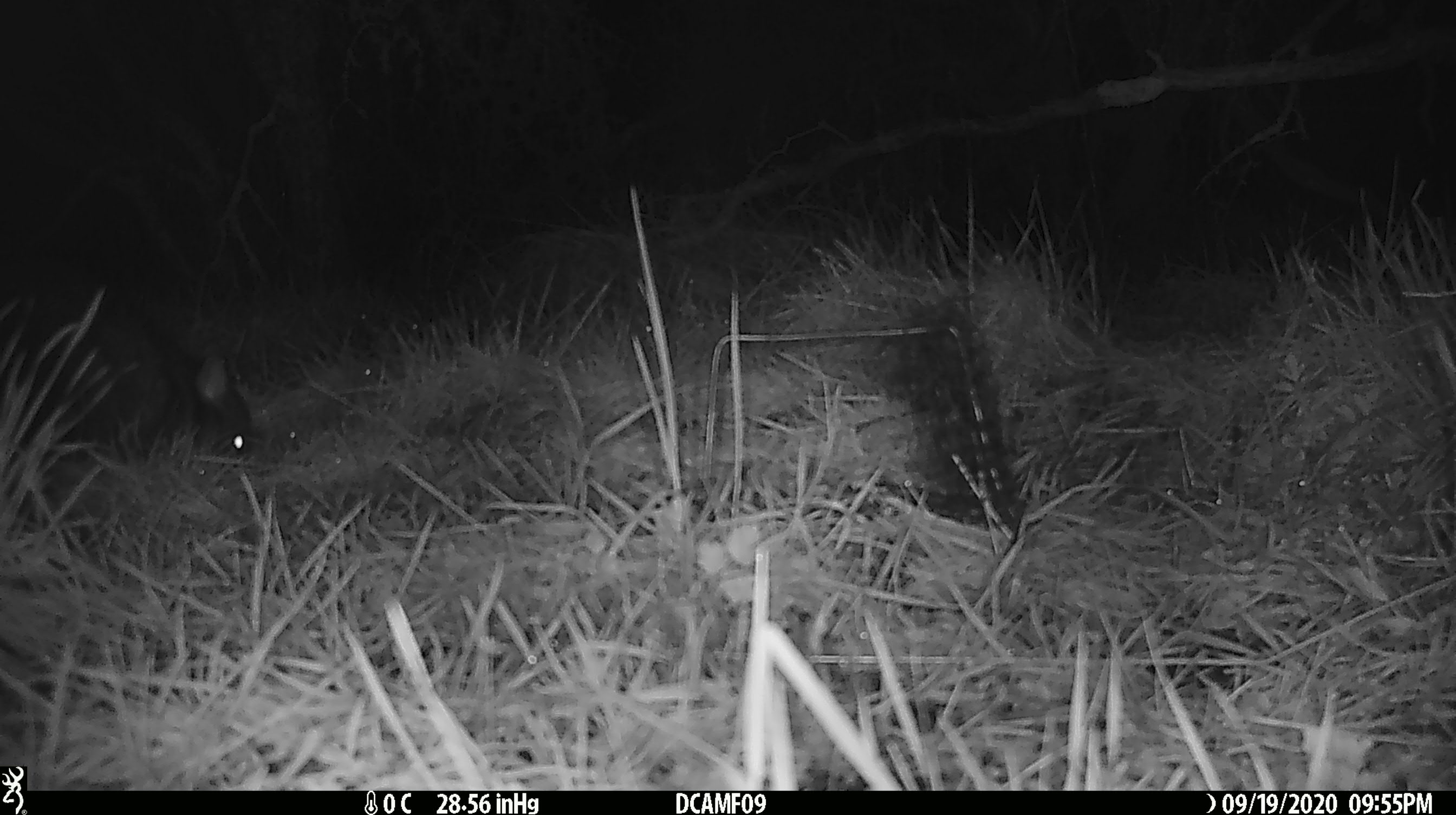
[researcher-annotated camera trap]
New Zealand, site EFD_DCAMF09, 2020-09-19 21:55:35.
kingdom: Animalia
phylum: Chordata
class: Mammalia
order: Diprotodontia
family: Phalangeridae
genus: Trichosurus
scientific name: Trichosurus vulpecula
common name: common brushtail possum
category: possum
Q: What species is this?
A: Possum (common brushtail possum) (Trichosurus vulpecula).